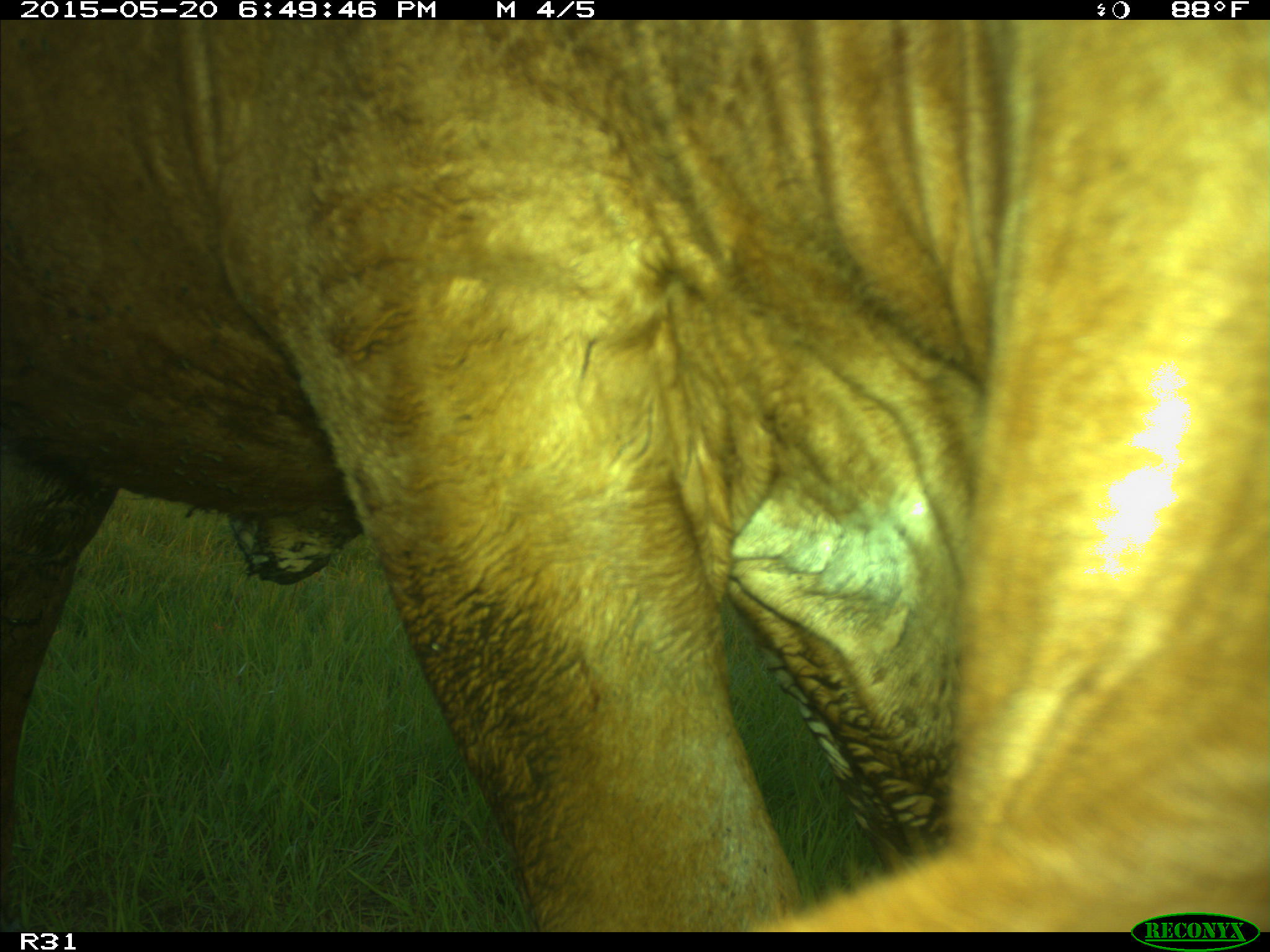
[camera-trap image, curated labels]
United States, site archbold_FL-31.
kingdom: Animalia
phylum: Chordata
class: Mammalia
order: Artiodactyla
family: Bovidae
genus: Bos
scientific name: Bos taurus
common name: domestic cow